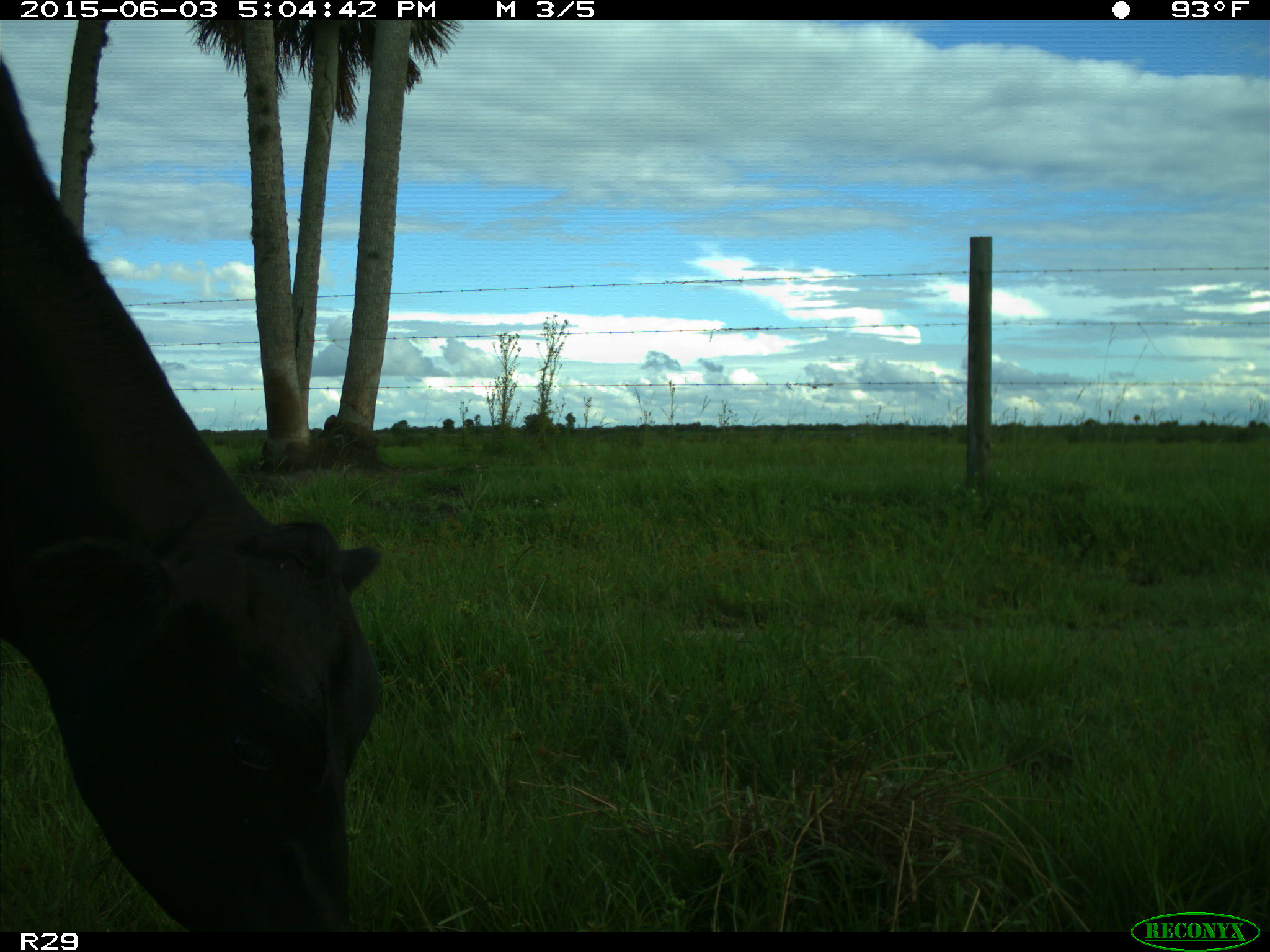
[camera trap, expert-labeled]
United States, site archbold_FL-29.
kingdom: Animalia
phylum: Chordata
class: Mammalia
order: Artiodactyla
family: Bovidae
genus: Bos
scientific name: Bos taurus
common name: domestic cow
Bos taurus (domestic cow).